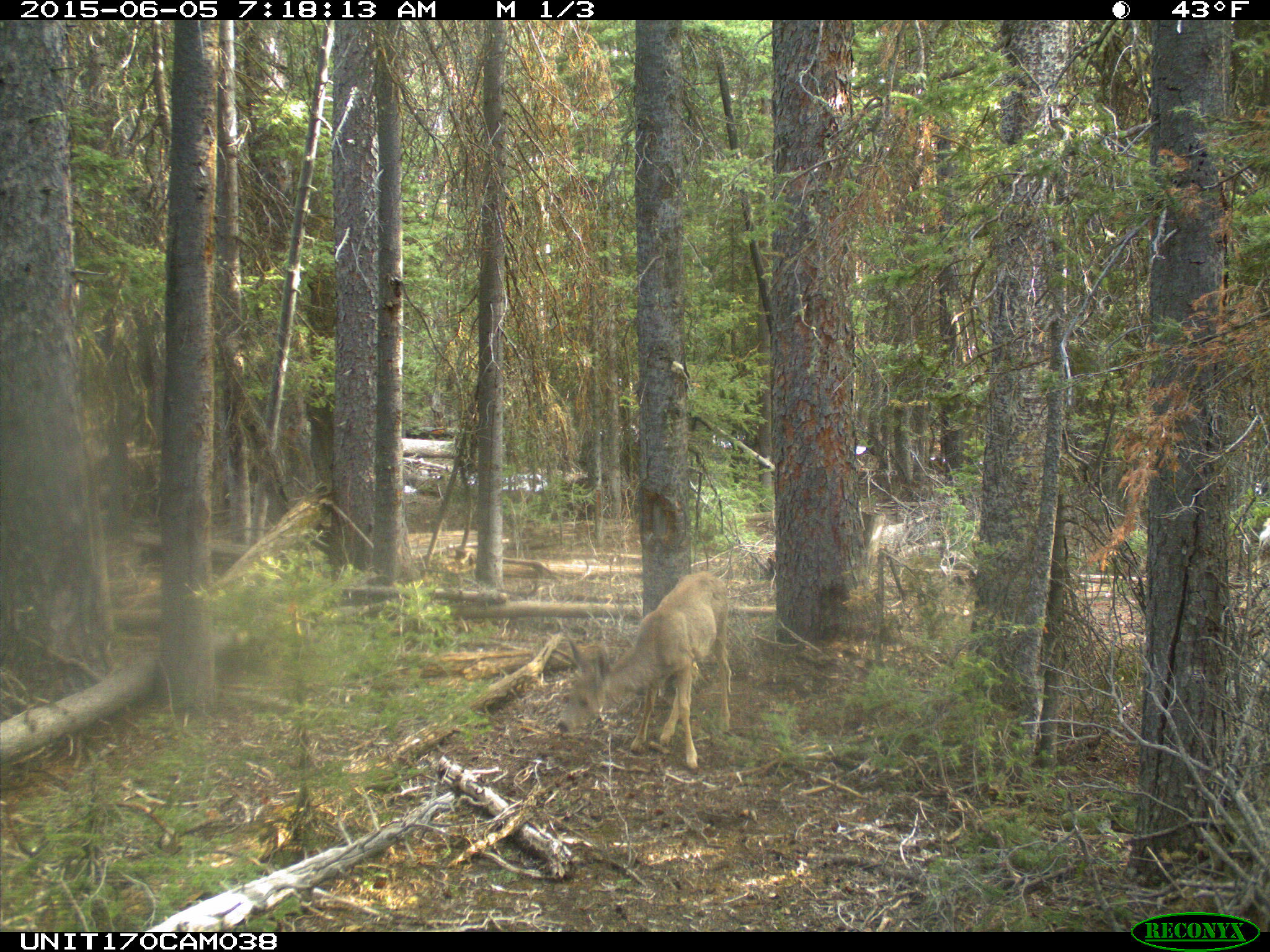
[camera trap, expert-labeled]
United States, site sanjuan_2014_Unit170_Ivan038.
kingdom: Animalia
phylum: Chordata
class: Mammalia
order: Artiodactyla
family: Cervidae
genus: Odocoileus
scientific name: Odocoileus hemionus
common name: mule deer